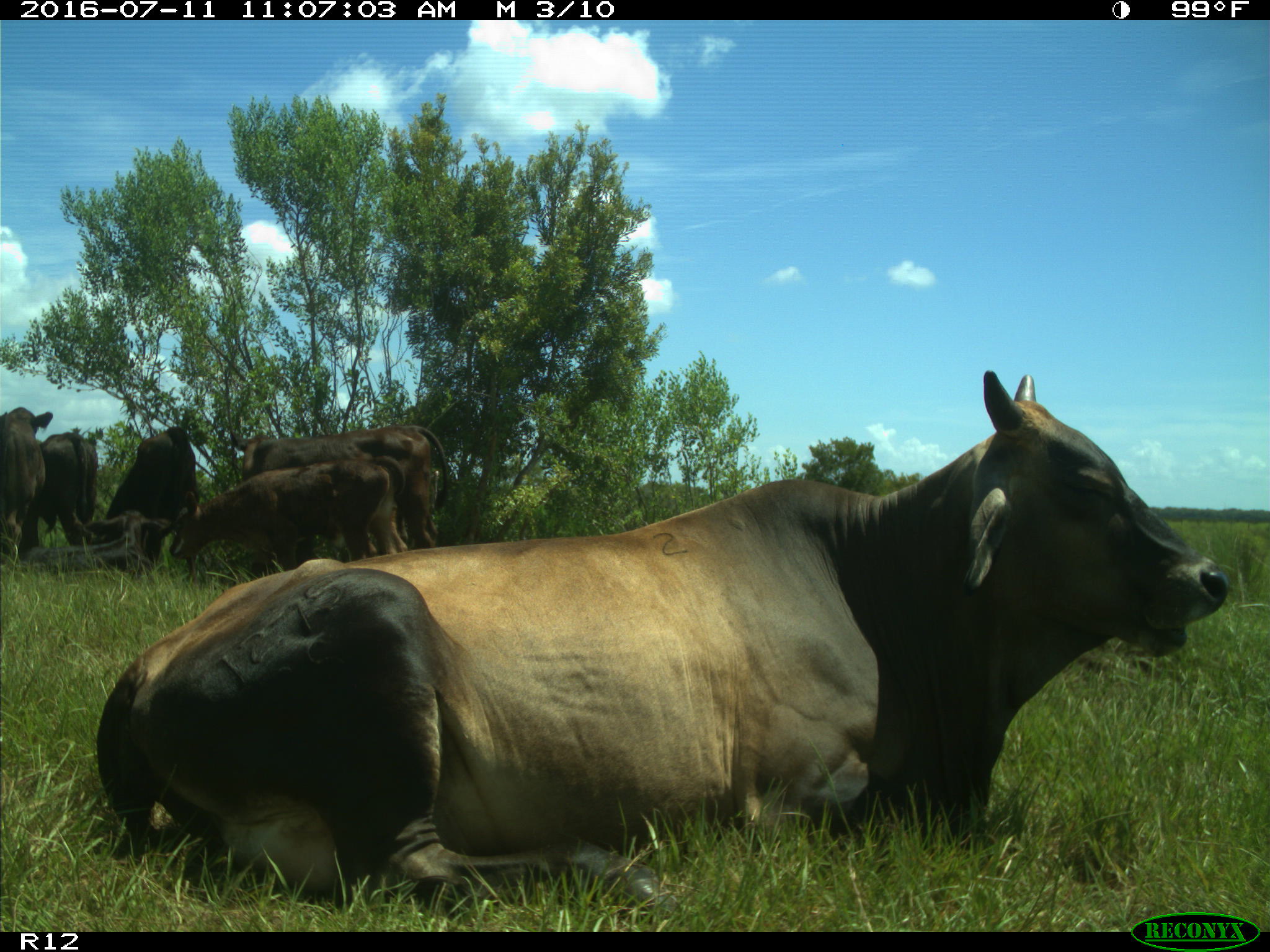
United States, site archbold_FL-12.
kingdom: Animalia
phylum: Chordata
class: Mammalia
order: Artiodactyla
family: Bovidae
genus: Bos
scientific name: Bos taurus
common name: domestic cow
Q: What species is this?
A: Bos taurus (domestic cow).